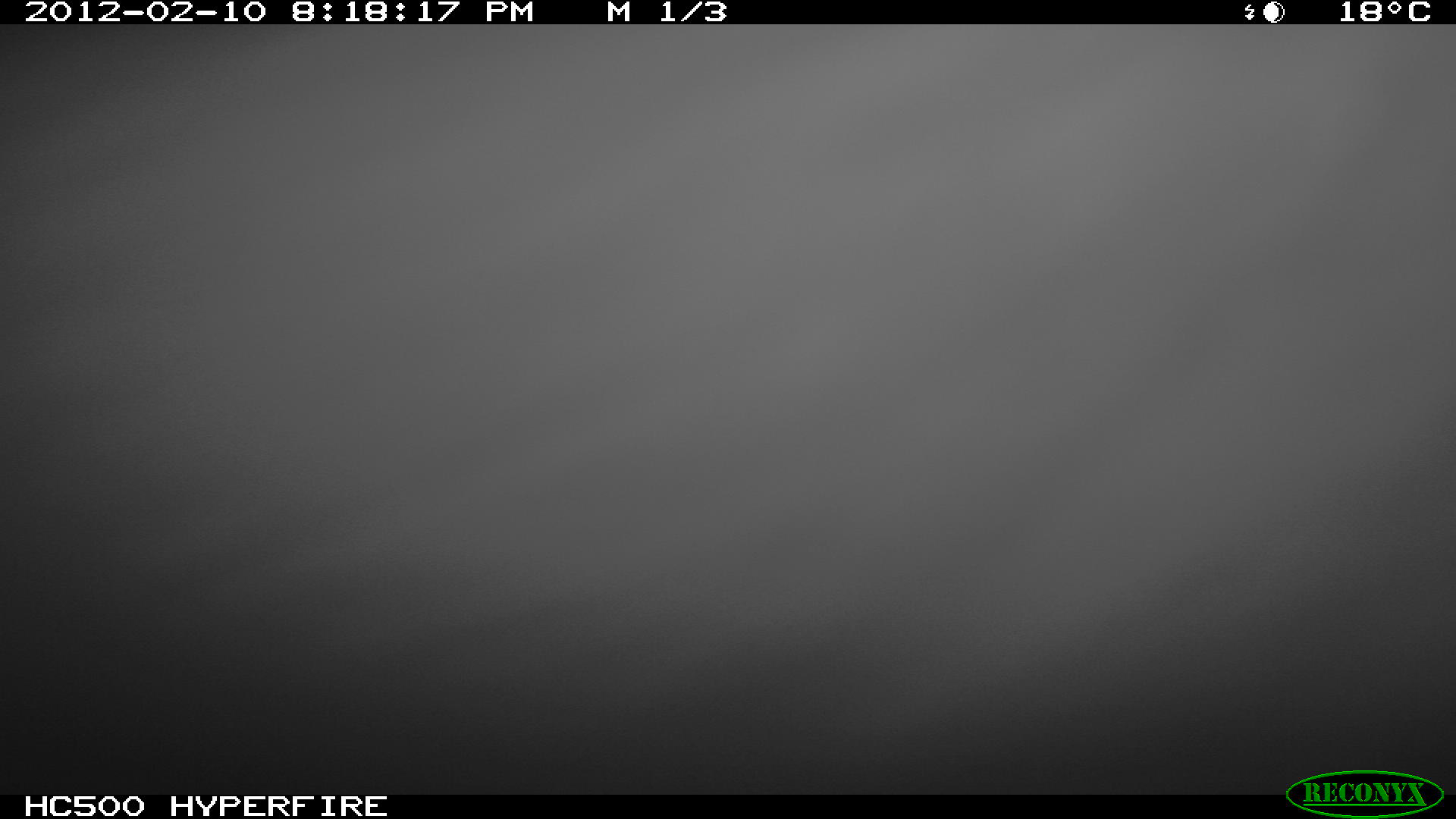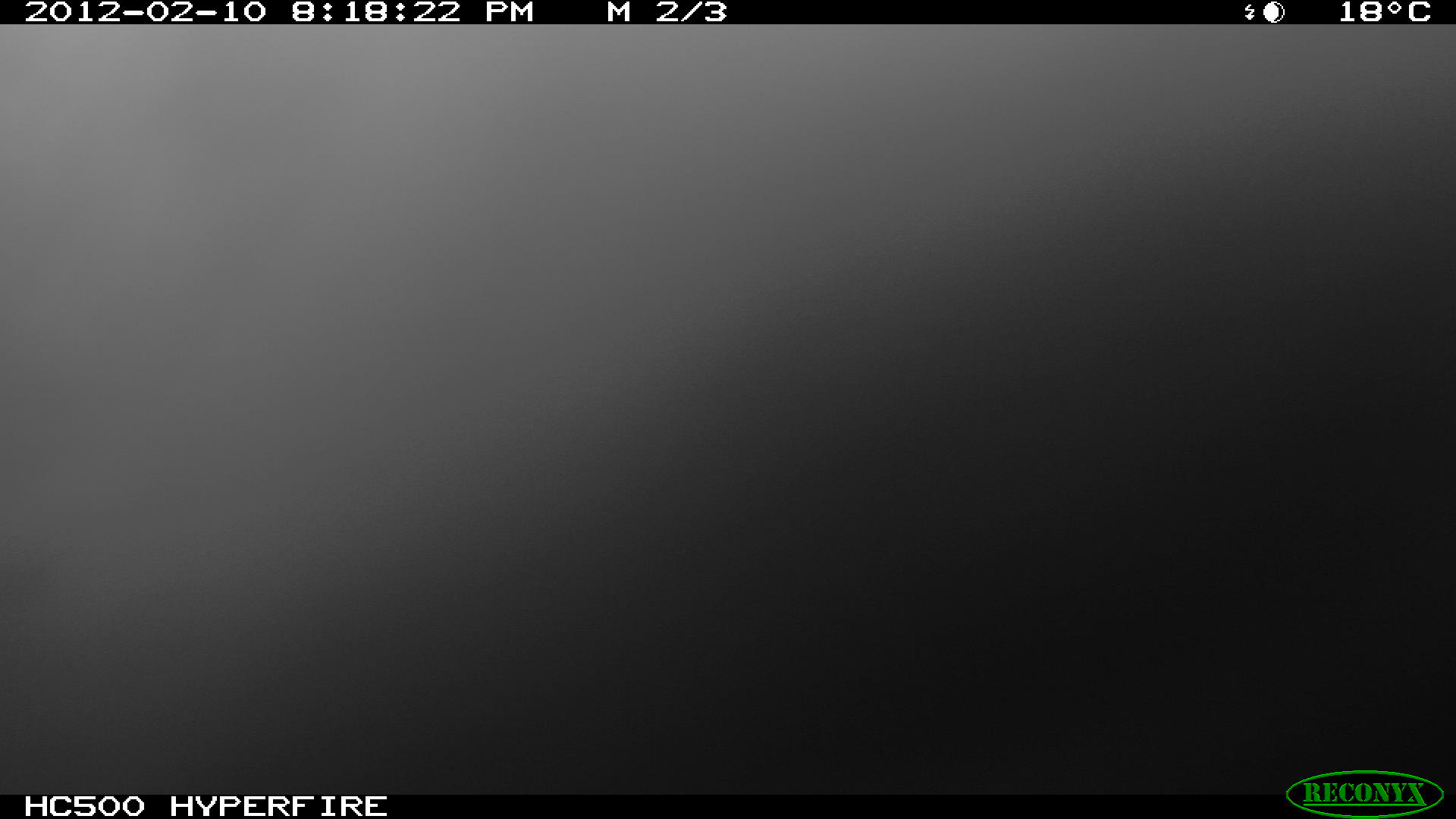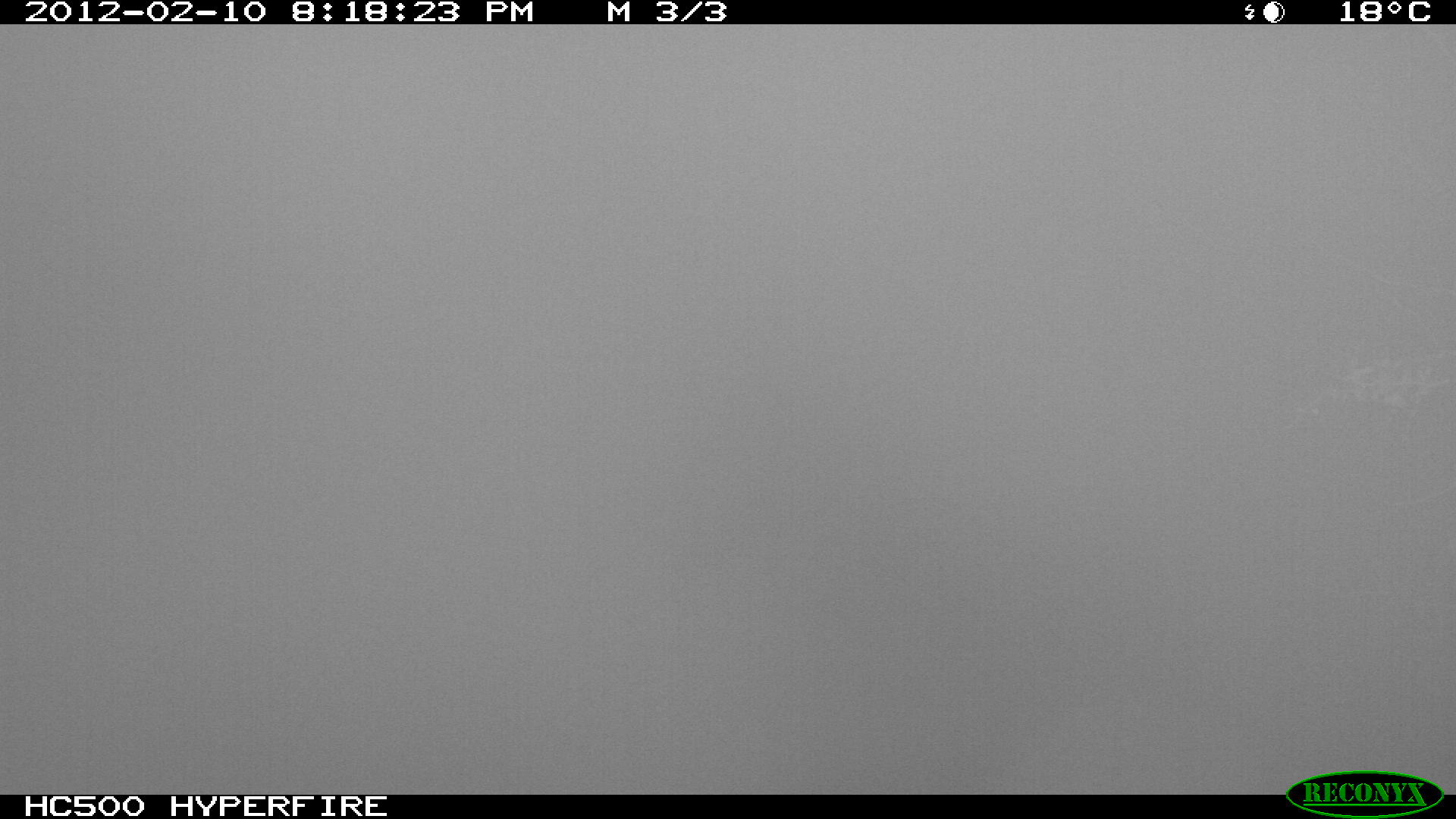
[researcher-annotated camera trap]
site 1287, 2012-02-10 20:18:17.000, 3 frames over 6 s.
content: unidentified animal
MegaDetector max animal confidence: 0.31